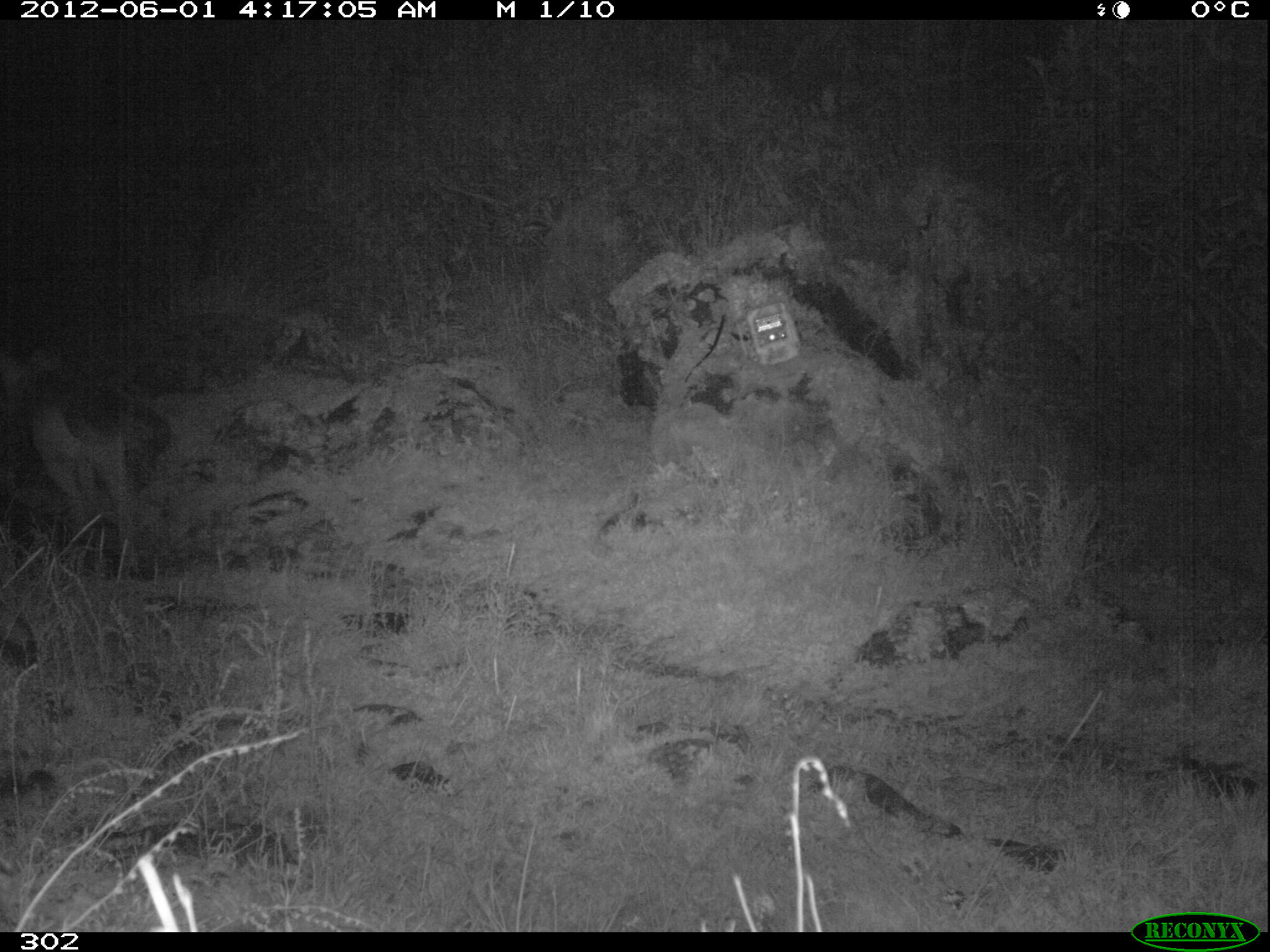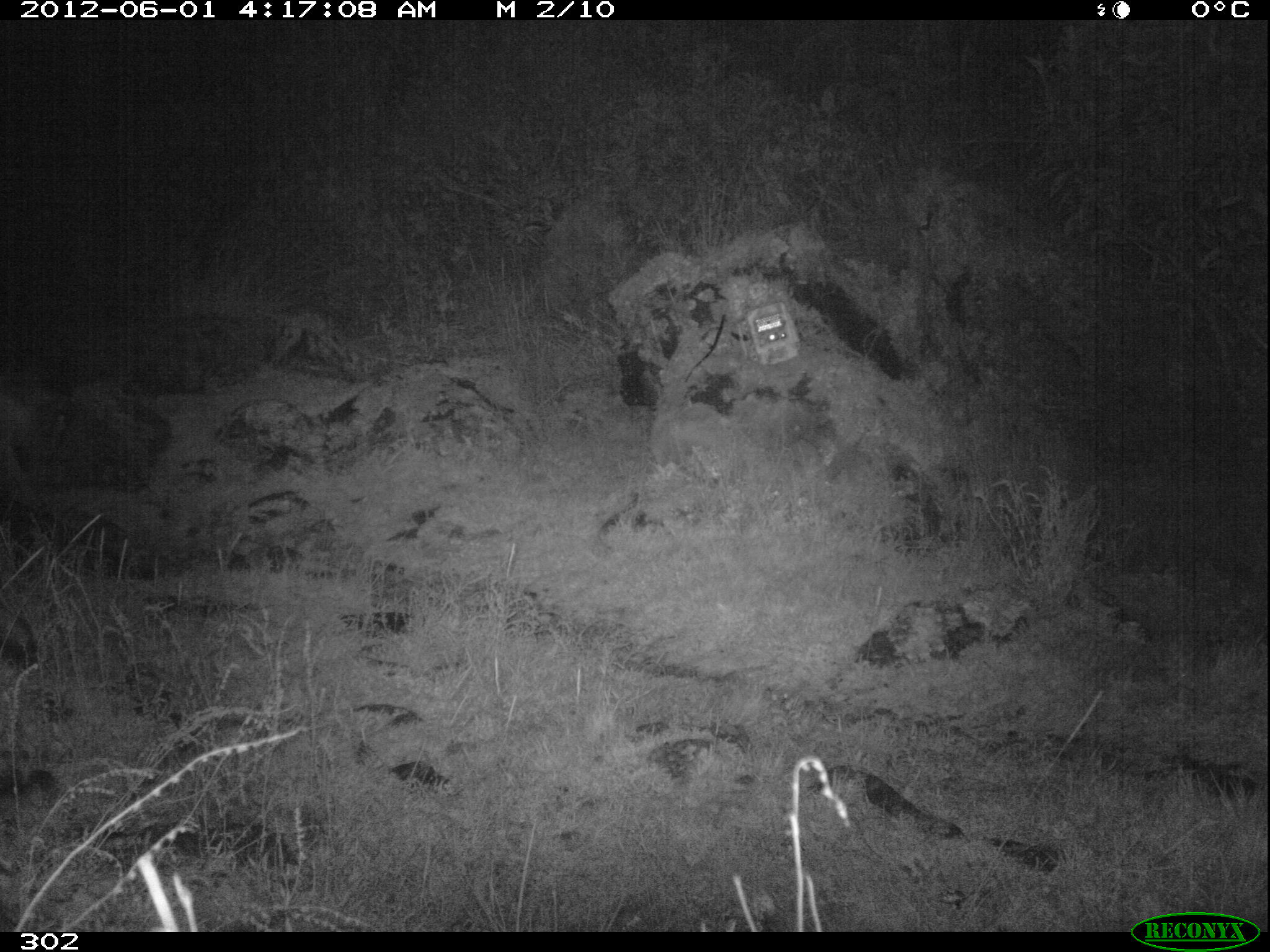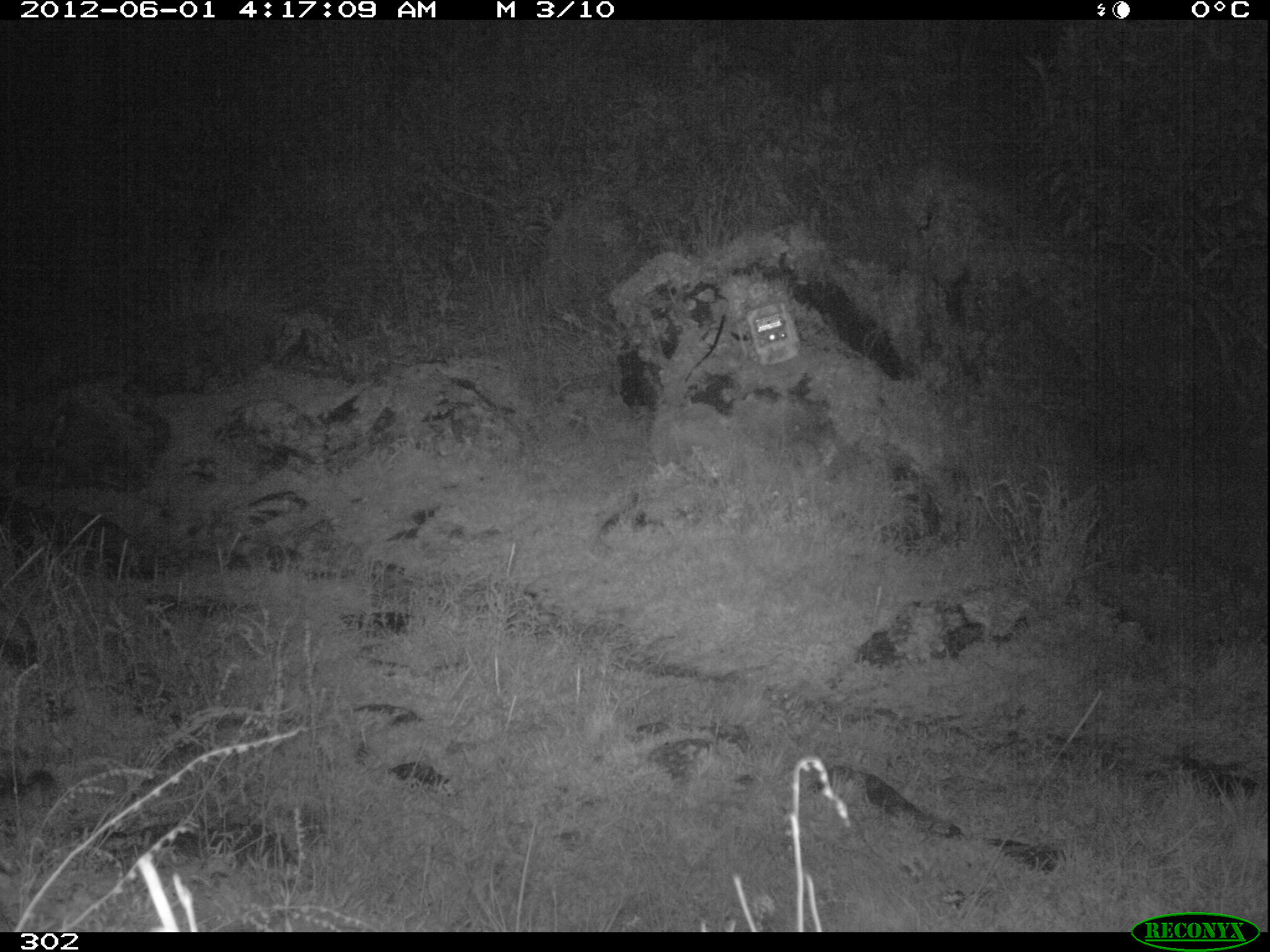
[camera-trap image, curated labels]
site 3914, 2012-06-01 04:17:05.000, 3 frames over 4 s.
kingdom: Animalia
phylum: Chordata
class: Mammalia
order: Carnivora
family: Canidae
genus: Lycalopex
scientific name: Lycalopex culpaeus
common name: culpeo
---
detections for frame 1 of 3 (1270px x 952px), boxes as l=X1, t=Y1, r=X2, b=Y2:
lycalopex culpaeus: l=0, t=347, r=172, b=534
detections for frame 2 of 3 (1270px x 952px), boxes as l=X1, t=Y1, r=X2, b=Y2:
lycalopex culpaeus: l=0, t=389, r=39, b=508